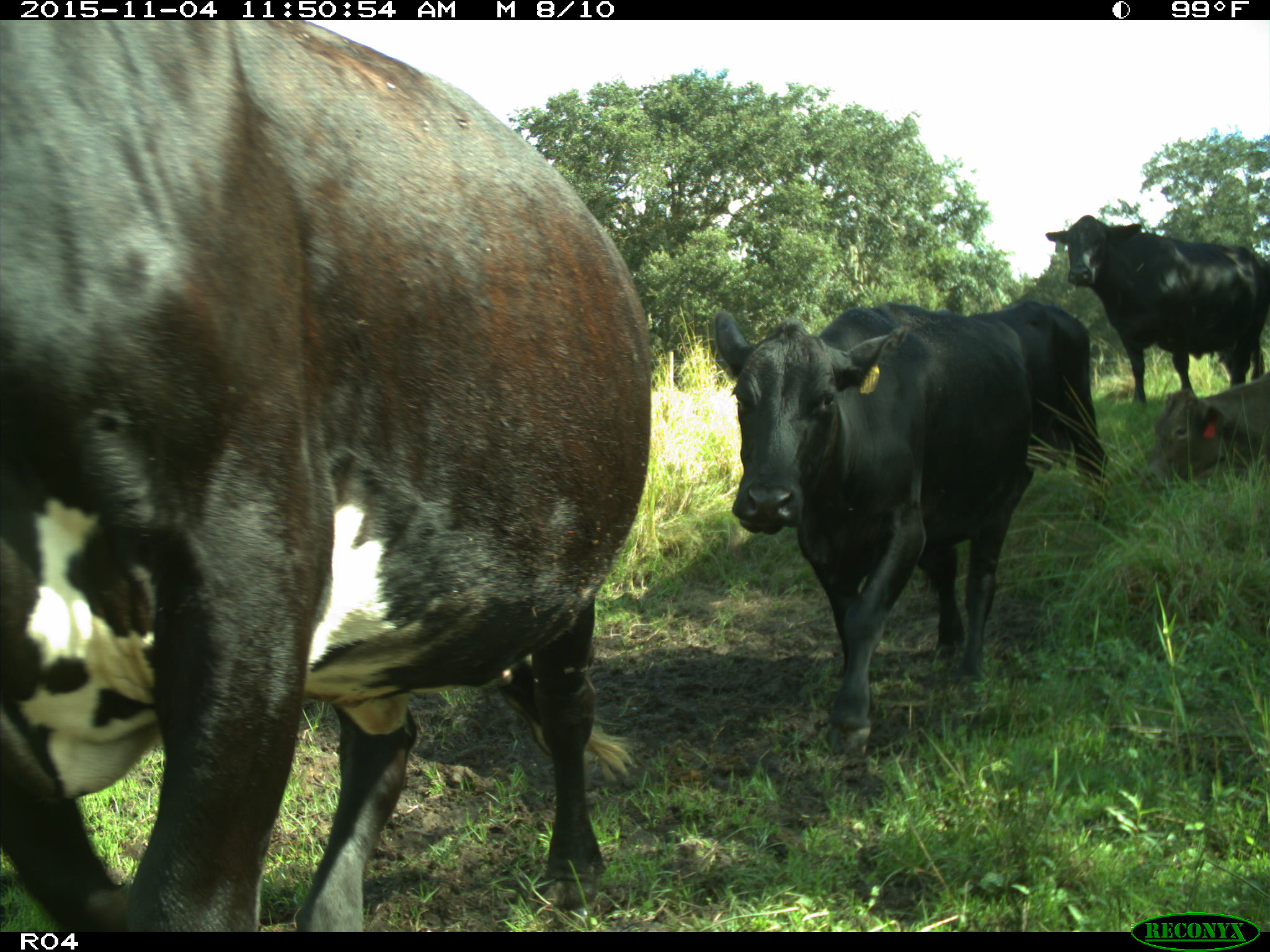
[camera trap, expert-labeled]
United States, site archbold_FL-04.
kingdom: Animalia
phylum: Chordata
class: Mammalia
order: Artiodactyla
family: Bovidae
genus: Bos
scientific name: Bos taurus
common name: domestic cow